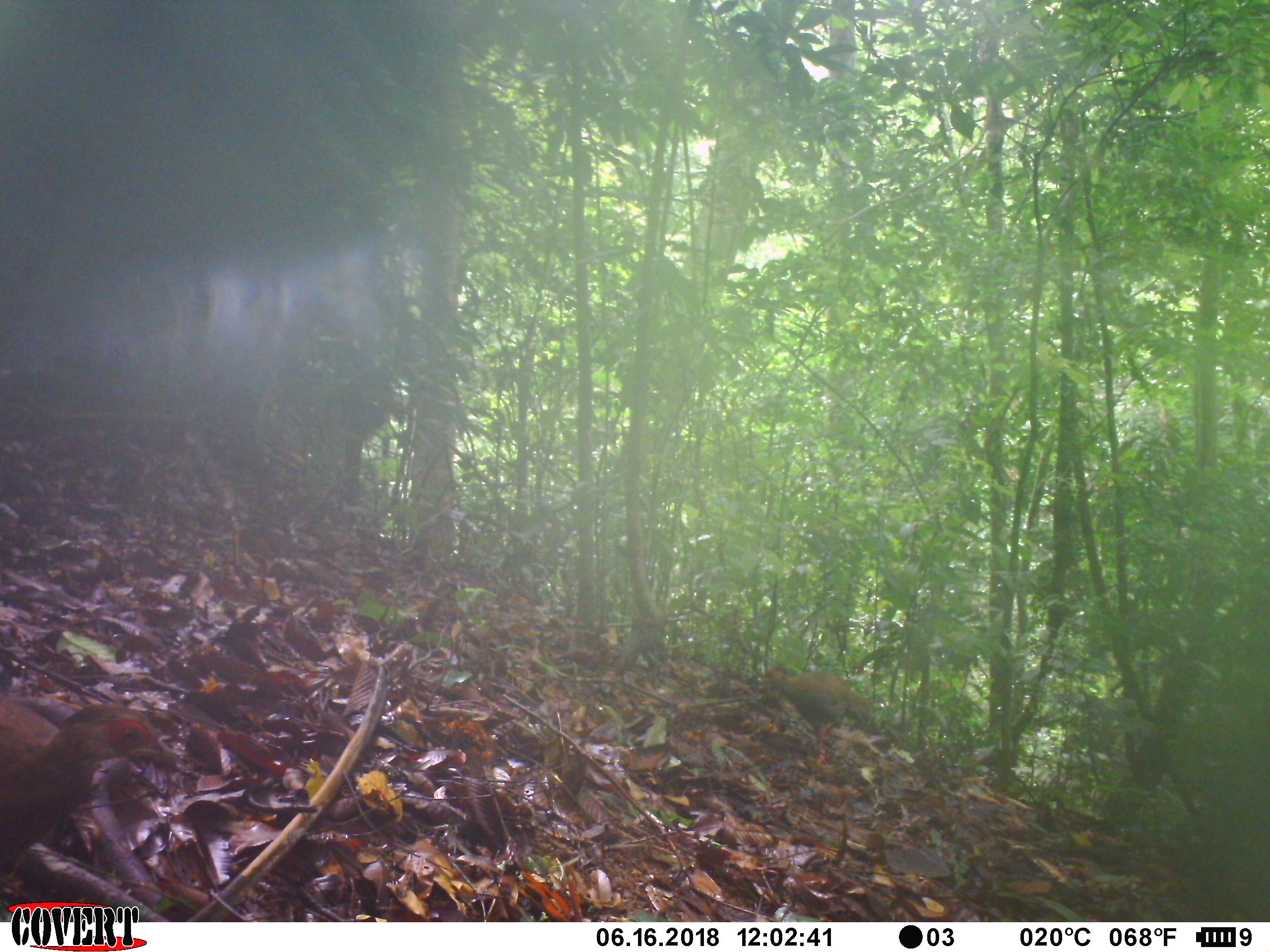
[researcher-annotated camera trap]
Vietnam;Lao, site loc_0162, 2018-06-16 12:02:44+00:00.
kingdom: Animalia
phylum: Chordata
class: Aves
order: Galliformes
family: Phasianidae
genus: Lophura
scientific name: Lophura nycthemera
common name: silver pheasant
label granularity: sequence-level